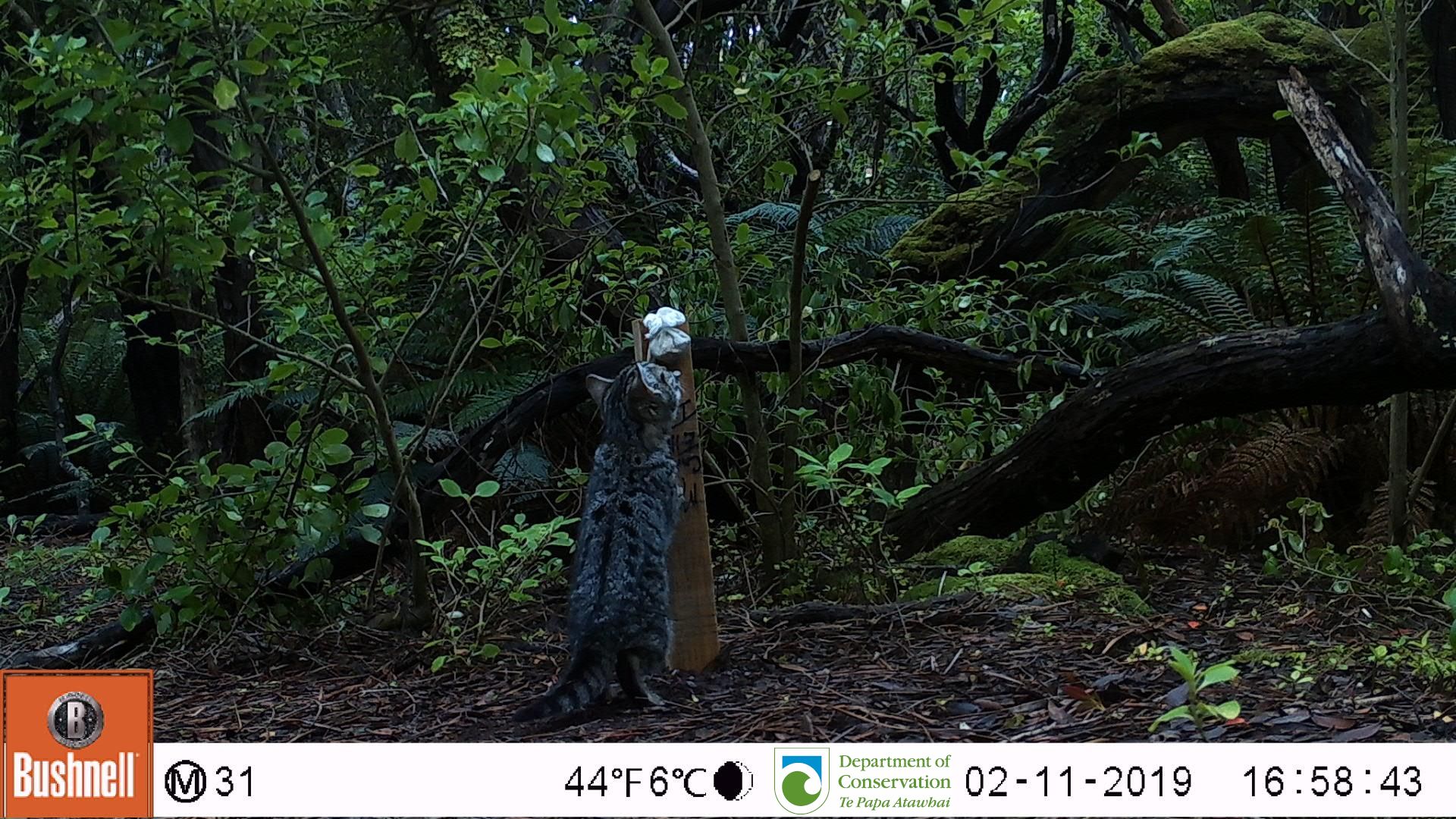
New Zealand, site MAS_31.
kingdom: Animalia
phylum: Chordata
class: Mammalia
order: Carnivora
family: Felidae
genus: Felis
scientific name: Felis catus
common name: domestic cat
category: cat